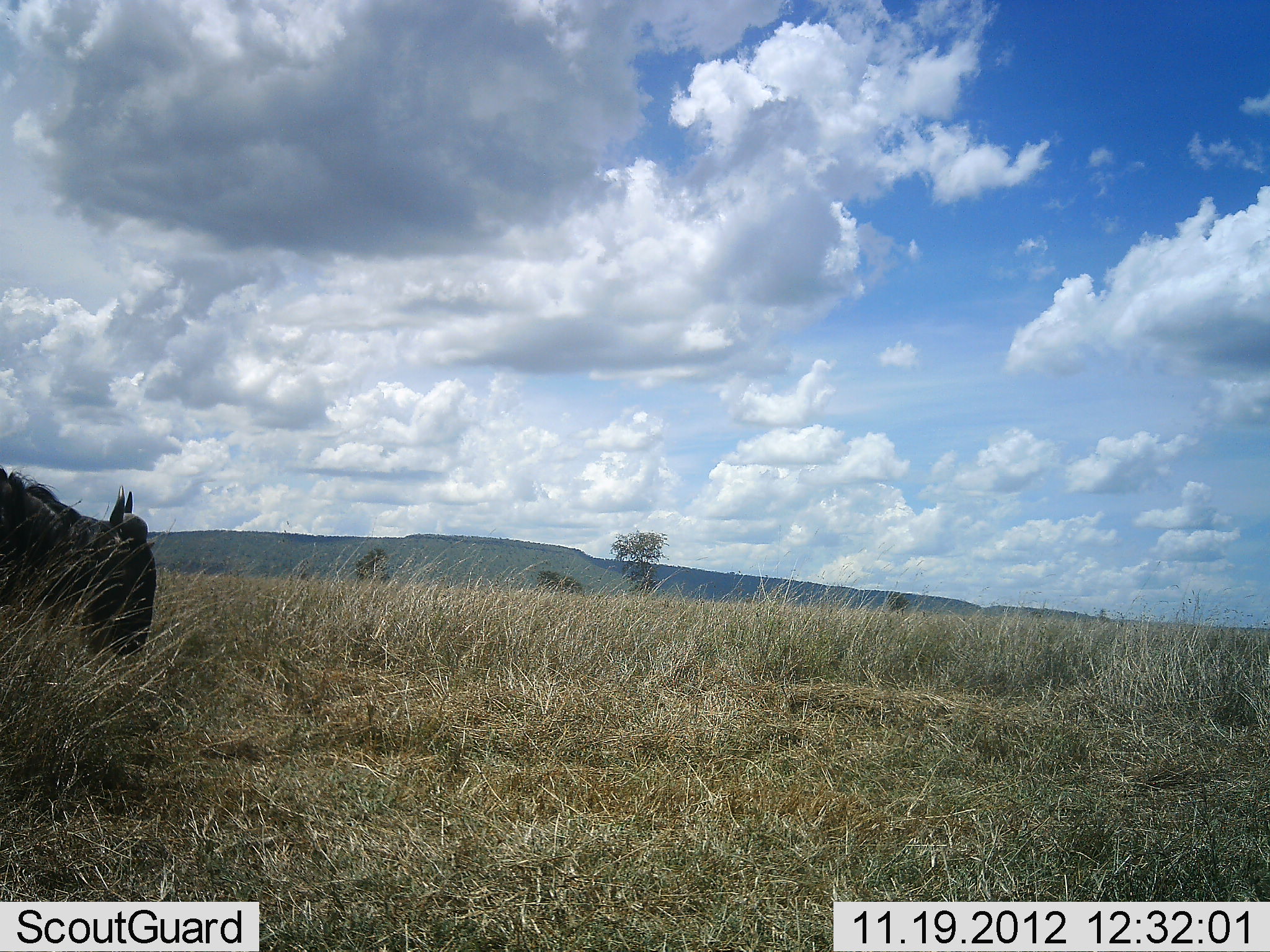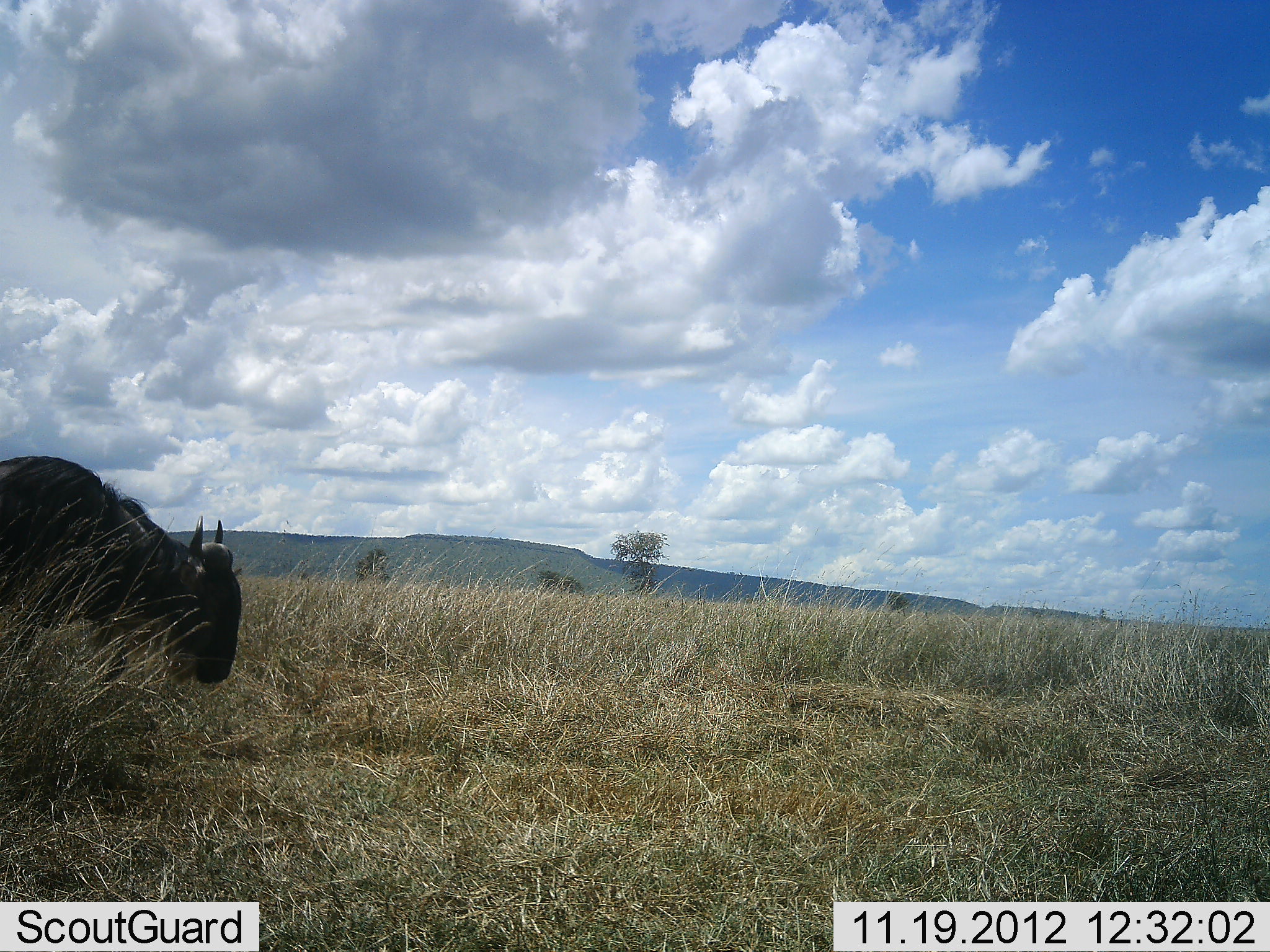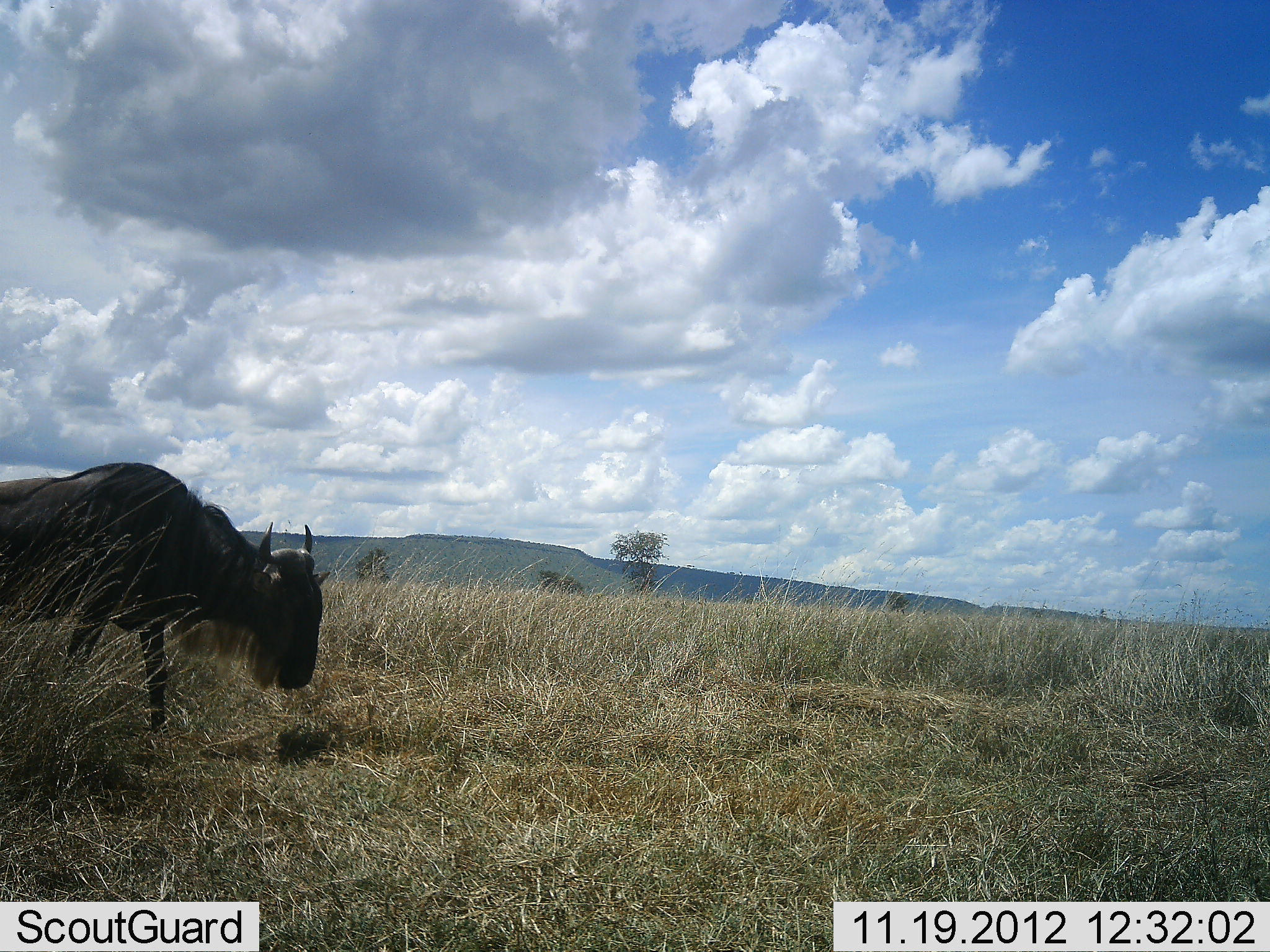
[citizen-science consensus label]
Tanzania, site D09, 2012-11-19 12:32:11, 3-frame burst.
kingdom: Animalia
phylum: Chordata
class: Mammalia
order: Artiodactyla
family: Bovidae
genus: Connochaetes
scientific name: Connochaetes taurinus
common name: blue wildebeest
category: wildebeest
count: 1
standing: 10%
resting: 0%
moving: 90%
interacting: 0%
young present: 0%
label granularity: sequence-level